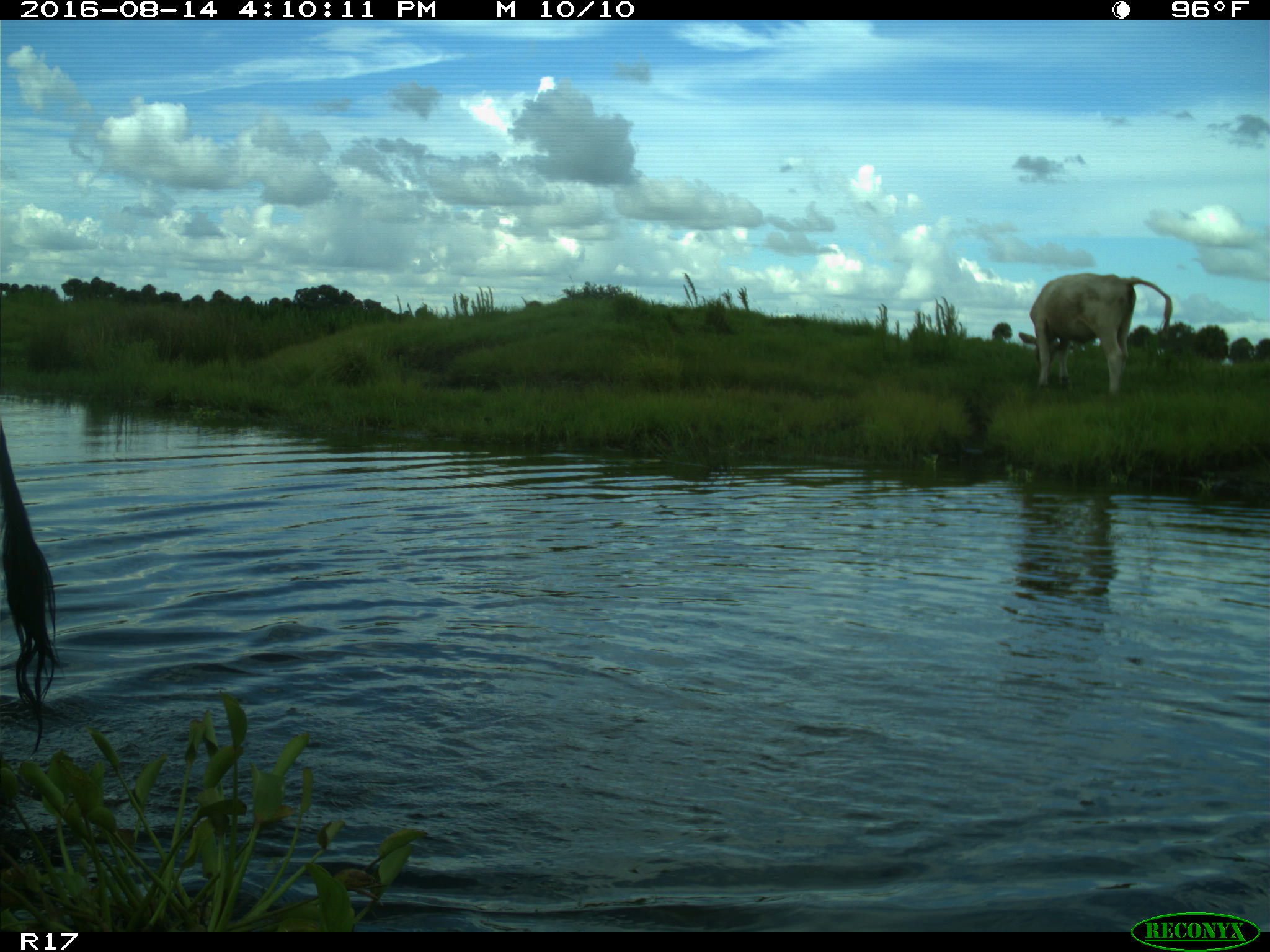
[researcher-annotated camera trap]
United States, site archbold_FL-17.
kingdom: Animalia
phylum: Chordata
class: Mammalia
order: Artiodactyla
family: Bovidae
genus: Bos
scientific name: Bos taurus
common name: domestic cow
Bos taurus (domestic cow).